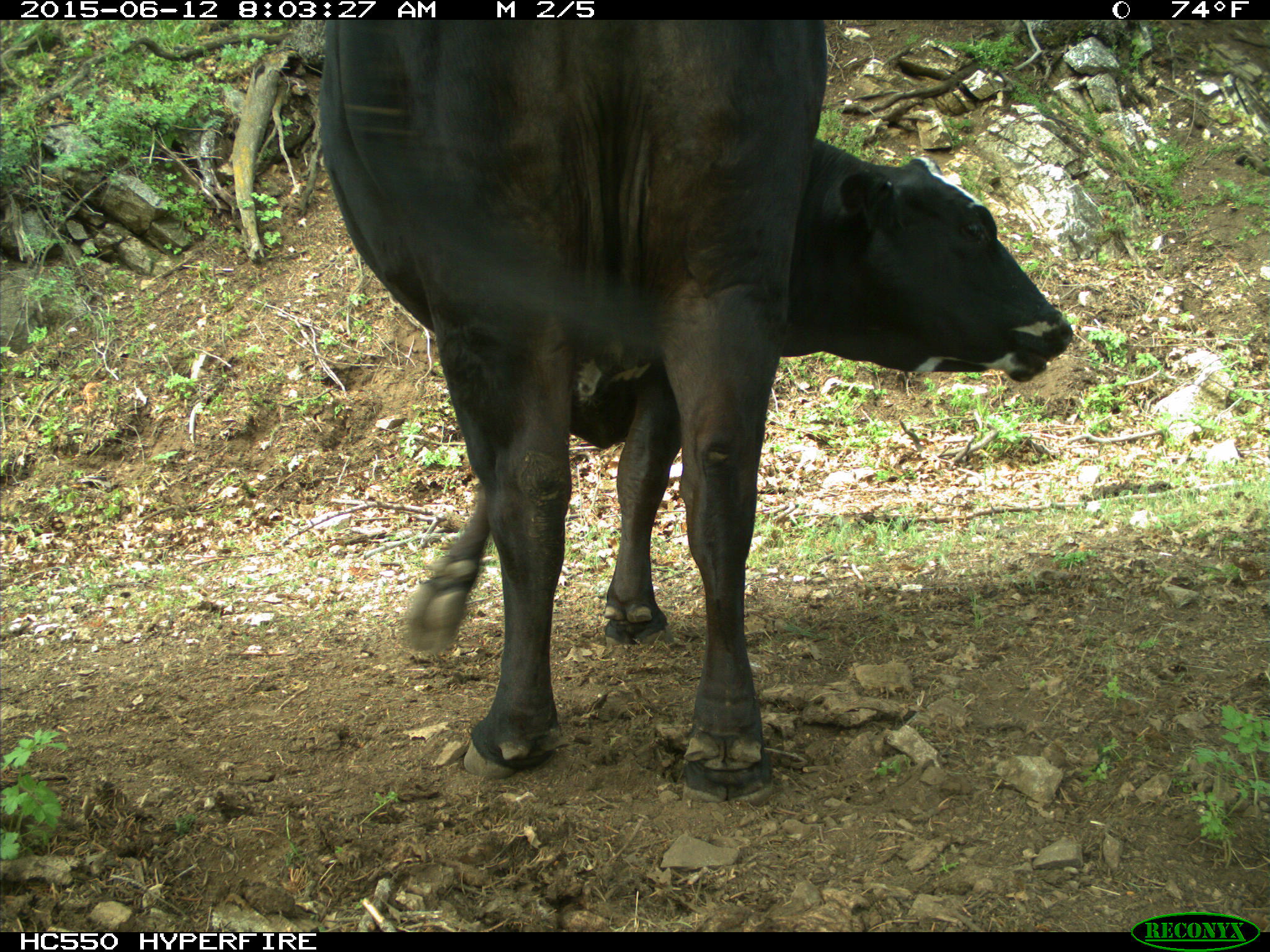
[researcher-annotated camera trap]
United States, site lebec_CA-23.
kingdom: Animalia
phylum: Chordata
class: Mammalia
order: Artiodactyla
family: Bovidae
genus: Bos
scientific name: Bos taurus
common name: domestic cow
Bos taurus (domestic cow).